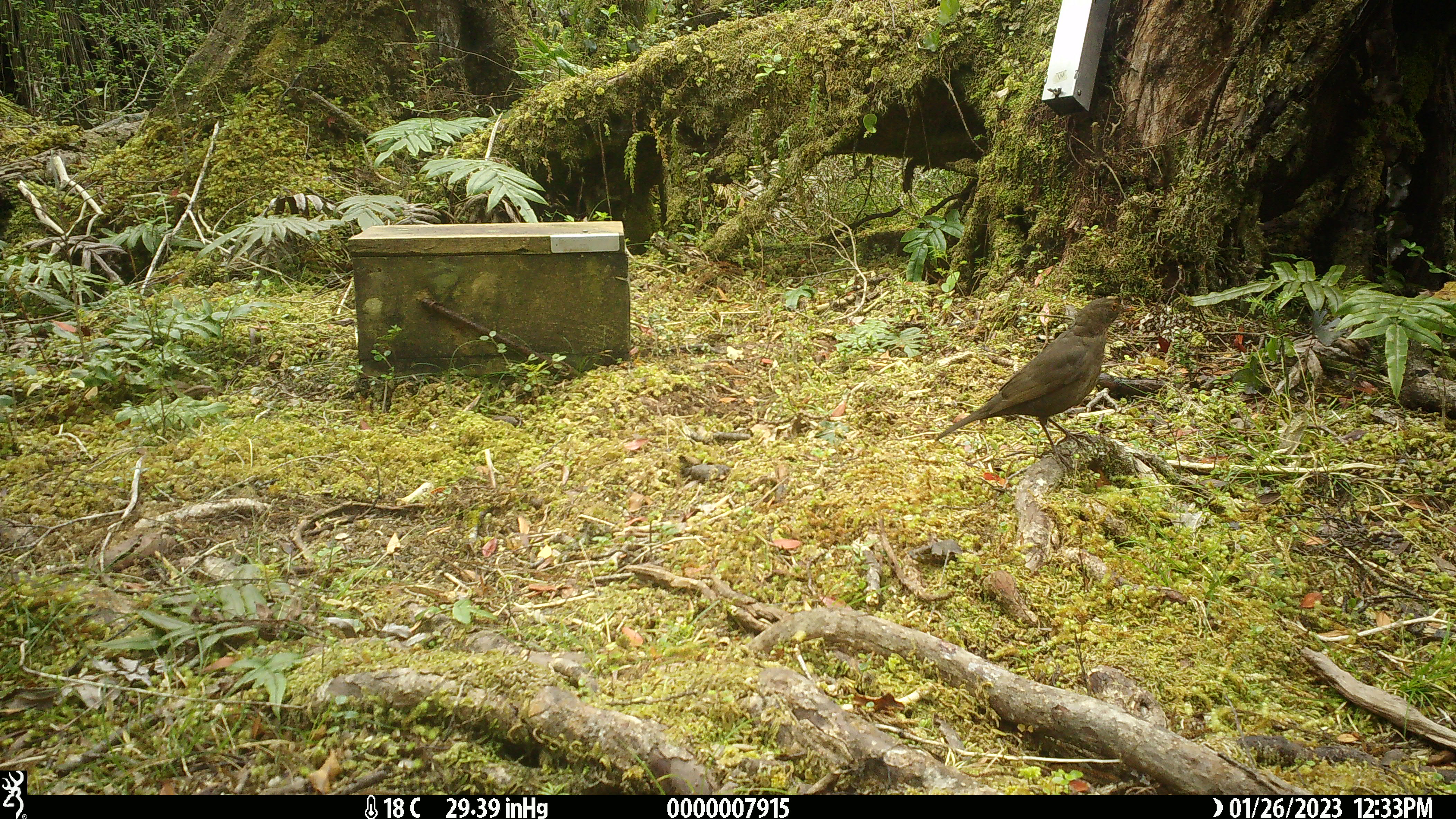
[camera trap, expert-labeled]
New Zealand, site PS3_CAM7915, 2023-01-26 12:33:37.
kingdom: Animalia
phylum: Chordata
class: Aves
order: Passeriformes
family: Turdidae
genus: Turdus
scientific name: Turdus merula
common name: eurasian blackbird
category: blackbird